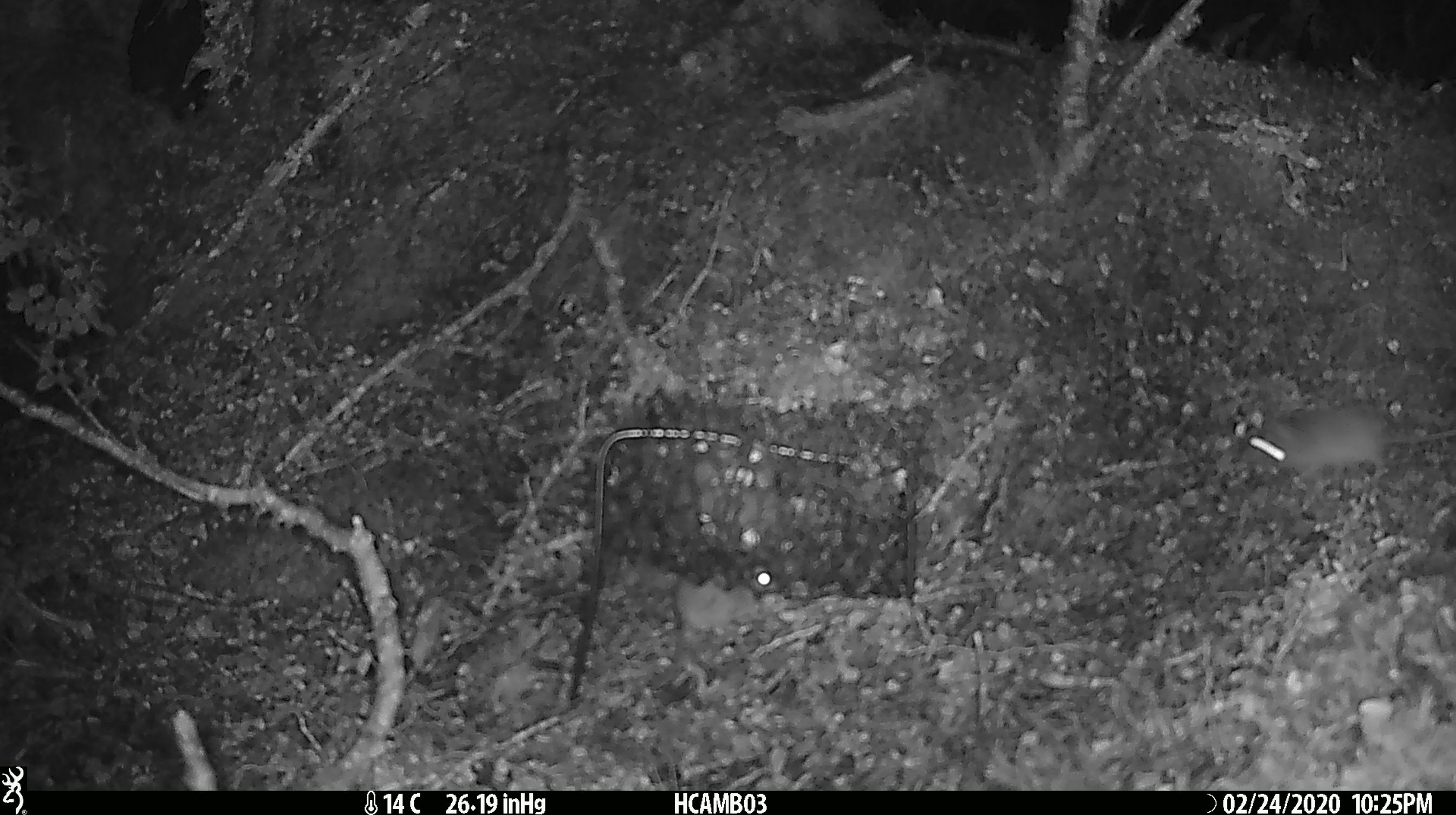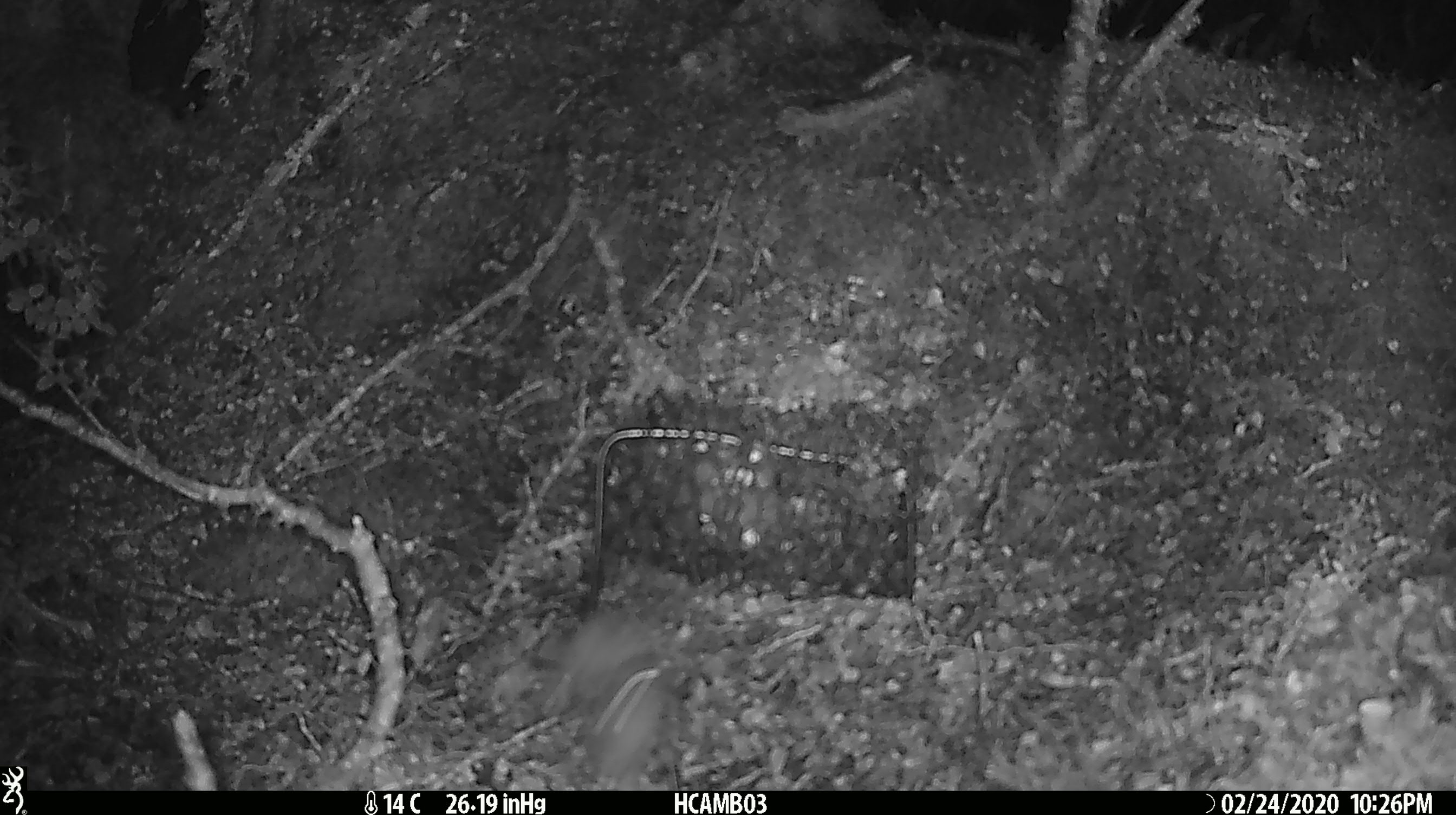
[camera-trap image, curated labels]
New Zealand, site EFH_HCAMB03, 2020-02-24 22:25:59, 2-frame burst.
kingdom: Animalia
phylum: Chordata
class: Mammalia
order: Rodentia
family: Muridae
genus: Mus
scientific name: Mus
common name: mouse